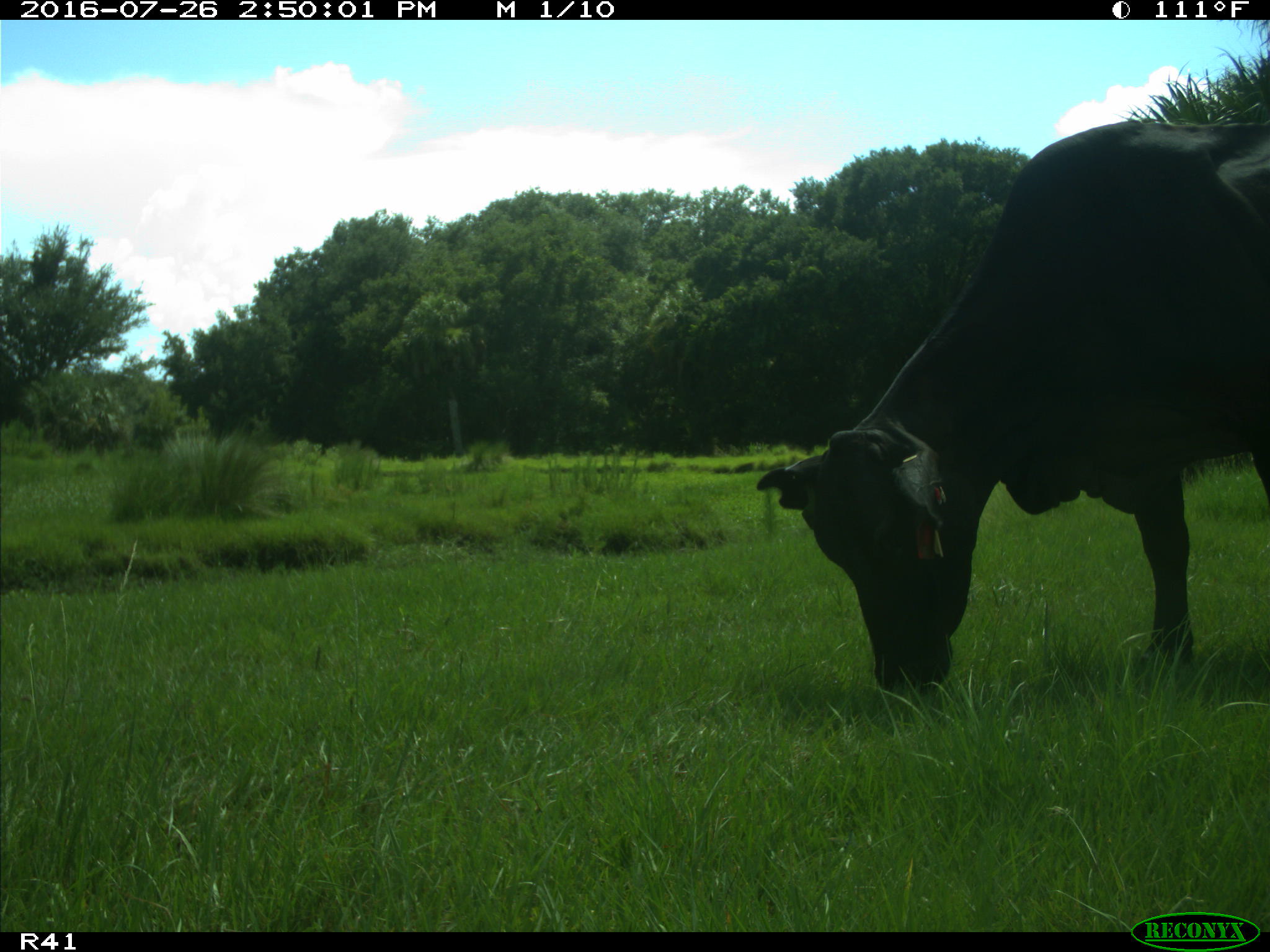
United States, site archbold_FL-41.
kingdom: Animalia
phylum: Chordata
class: Mammalia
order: Artiodactyla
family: Bovidae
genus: Bos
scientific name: Bos taurus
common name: domestic cow